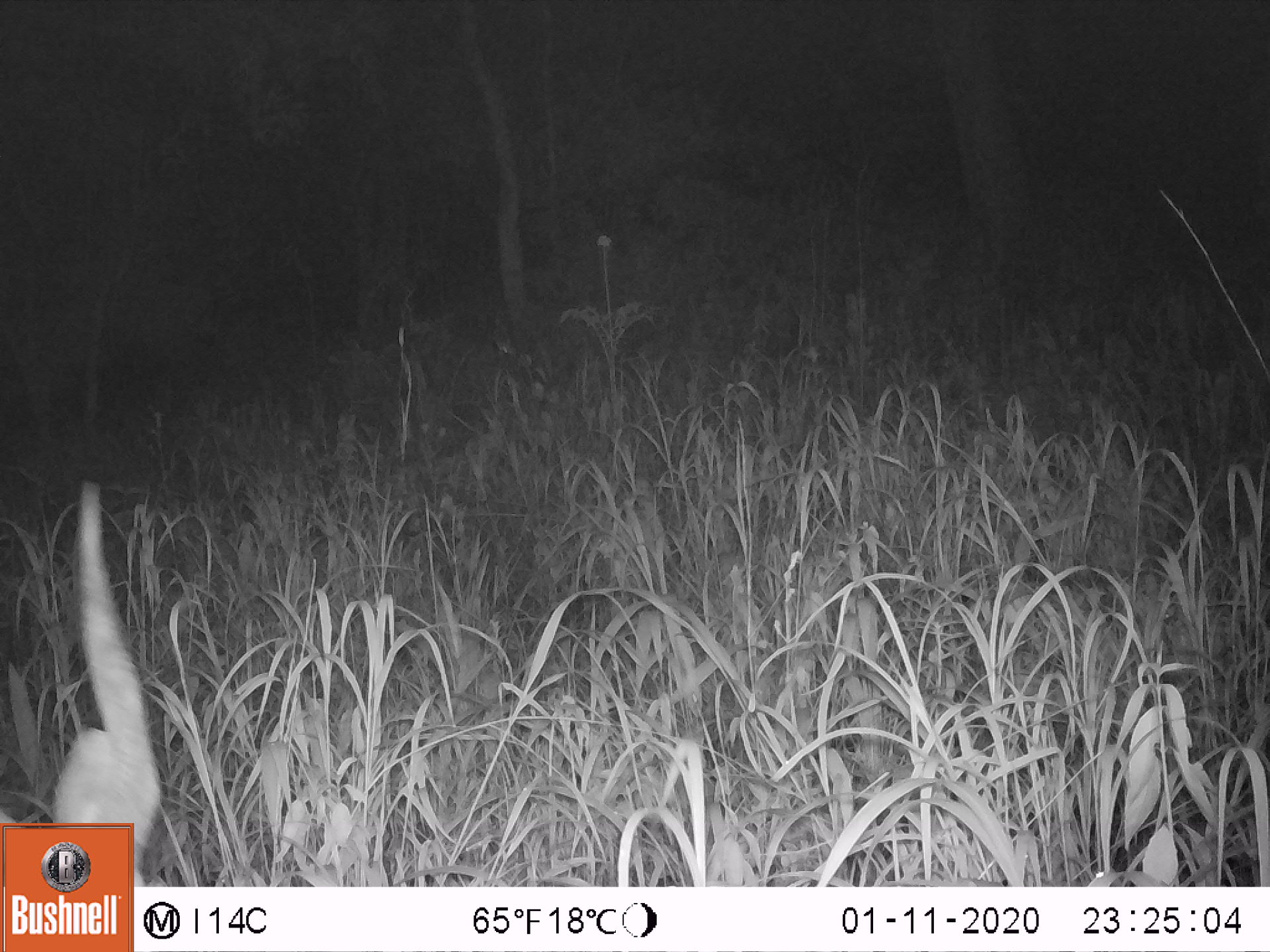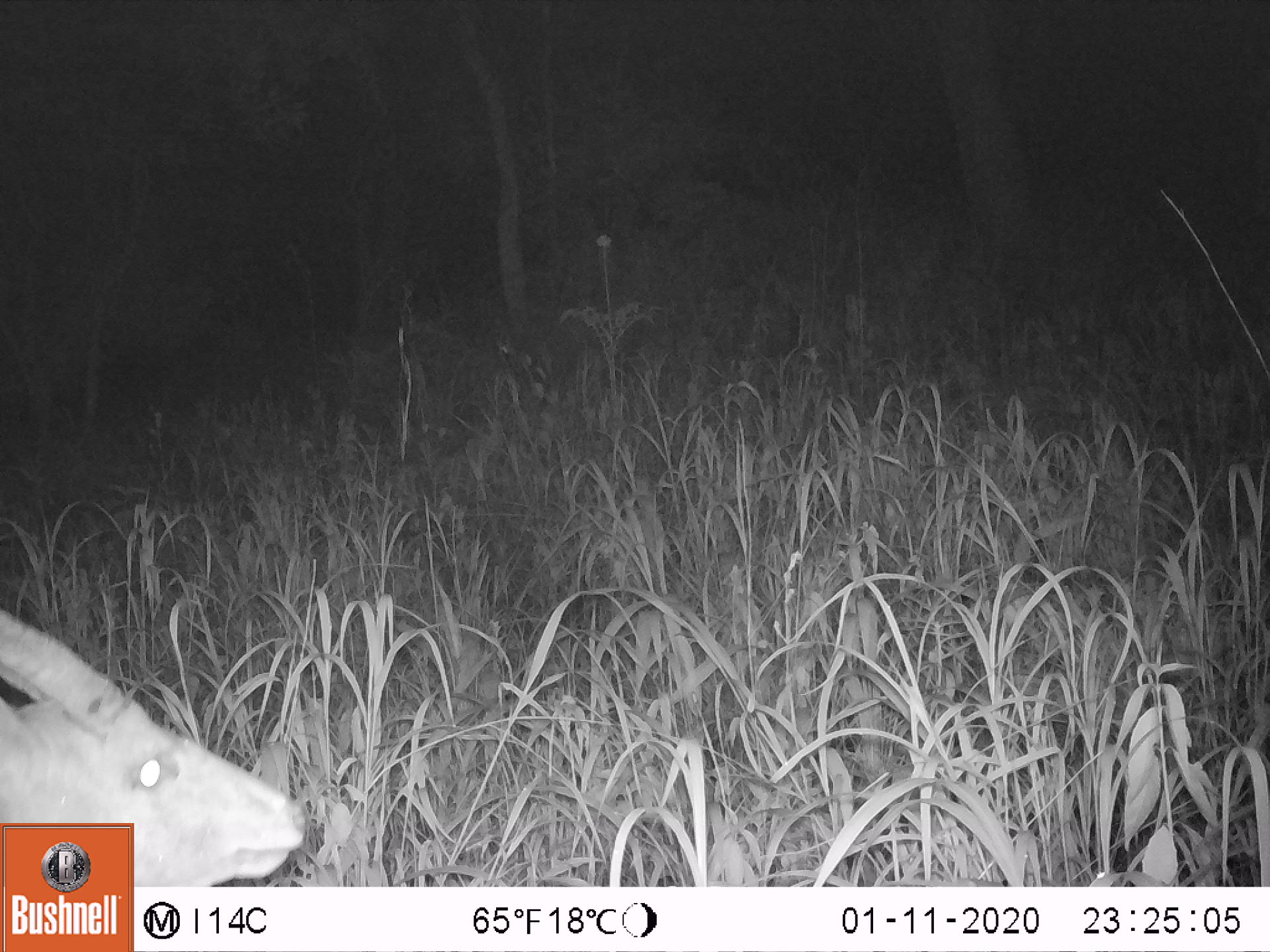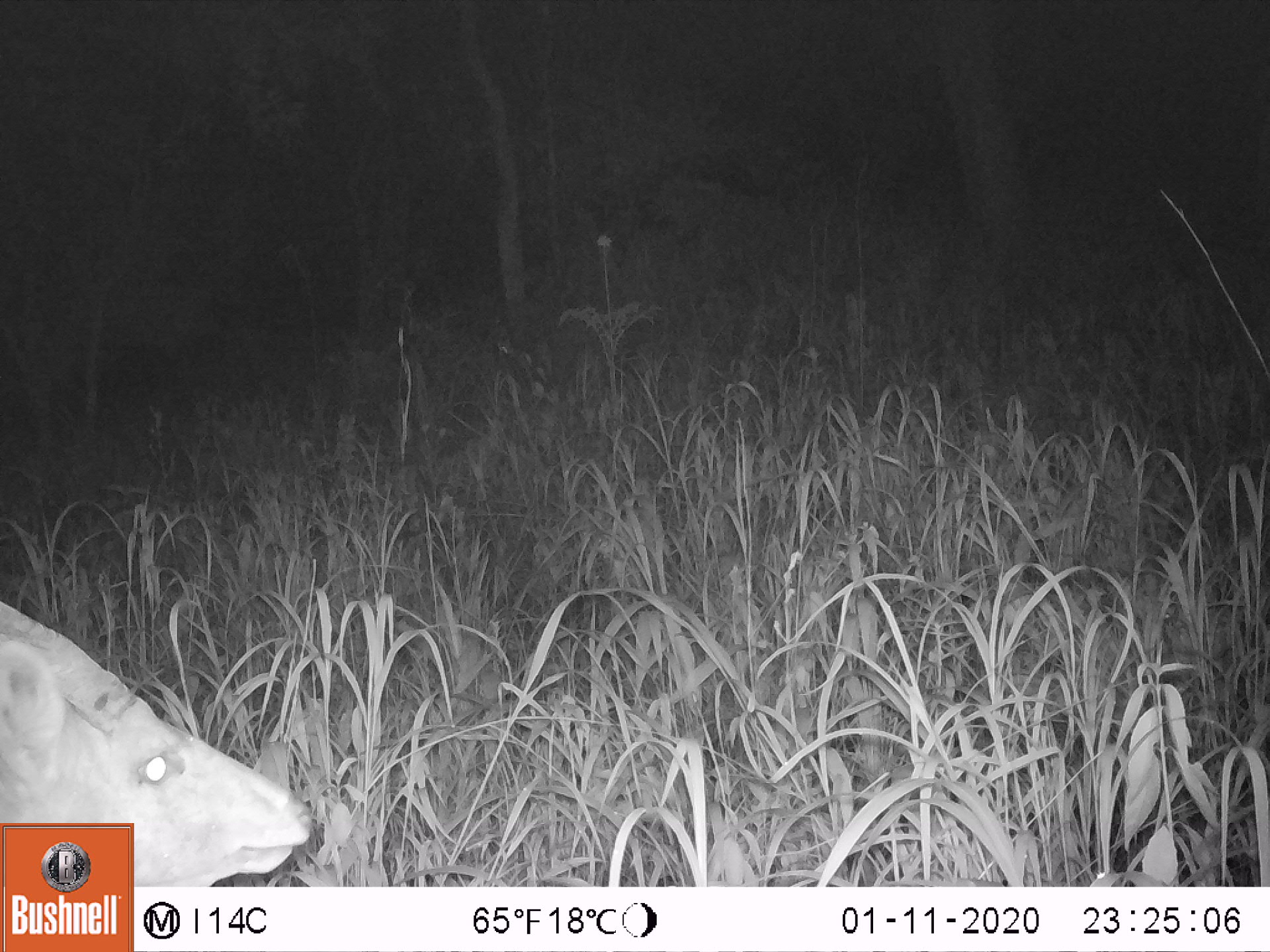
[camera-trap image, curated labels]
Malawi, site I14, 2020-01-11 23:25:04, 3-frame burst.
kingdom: Animalia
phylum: Chordata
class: Mammalia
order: Artiodactyla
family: Bovidae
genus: Tragelaphus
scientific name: Tragelaphus sylvaticus sylvaticus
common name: cape bushbuck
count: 1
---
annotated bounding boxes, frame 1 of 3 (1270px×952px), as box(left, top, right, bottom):
cape bushbuck: box(2, 476, 163, 819)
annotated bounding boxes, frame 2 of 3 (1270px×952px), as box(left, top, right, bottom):
cape bushbuck: box(0, 607, 308, 819)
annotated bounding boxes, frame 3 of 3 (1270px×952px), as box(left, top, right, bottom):
cape bushbuck: box(0, 600, 318, 819)